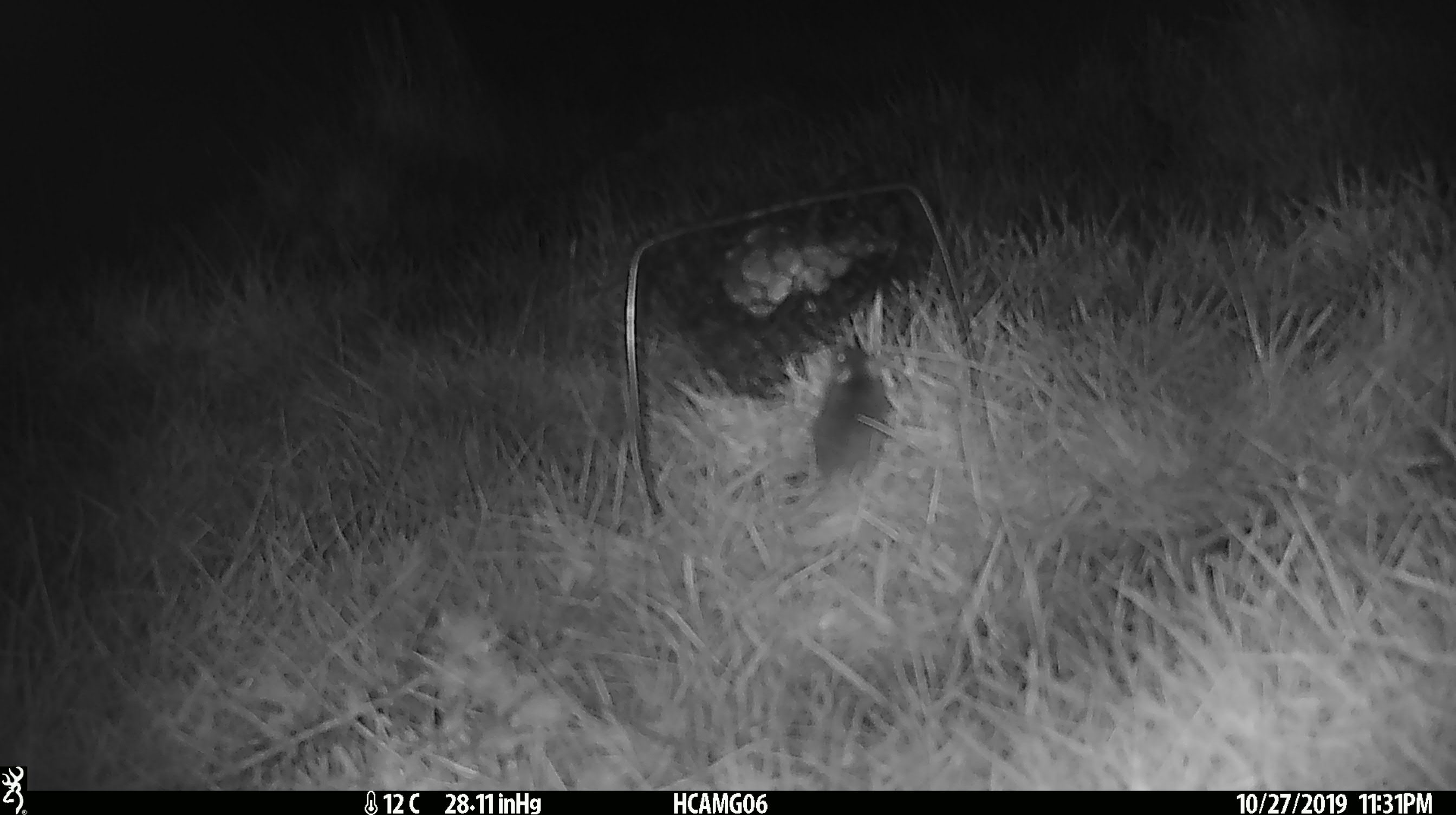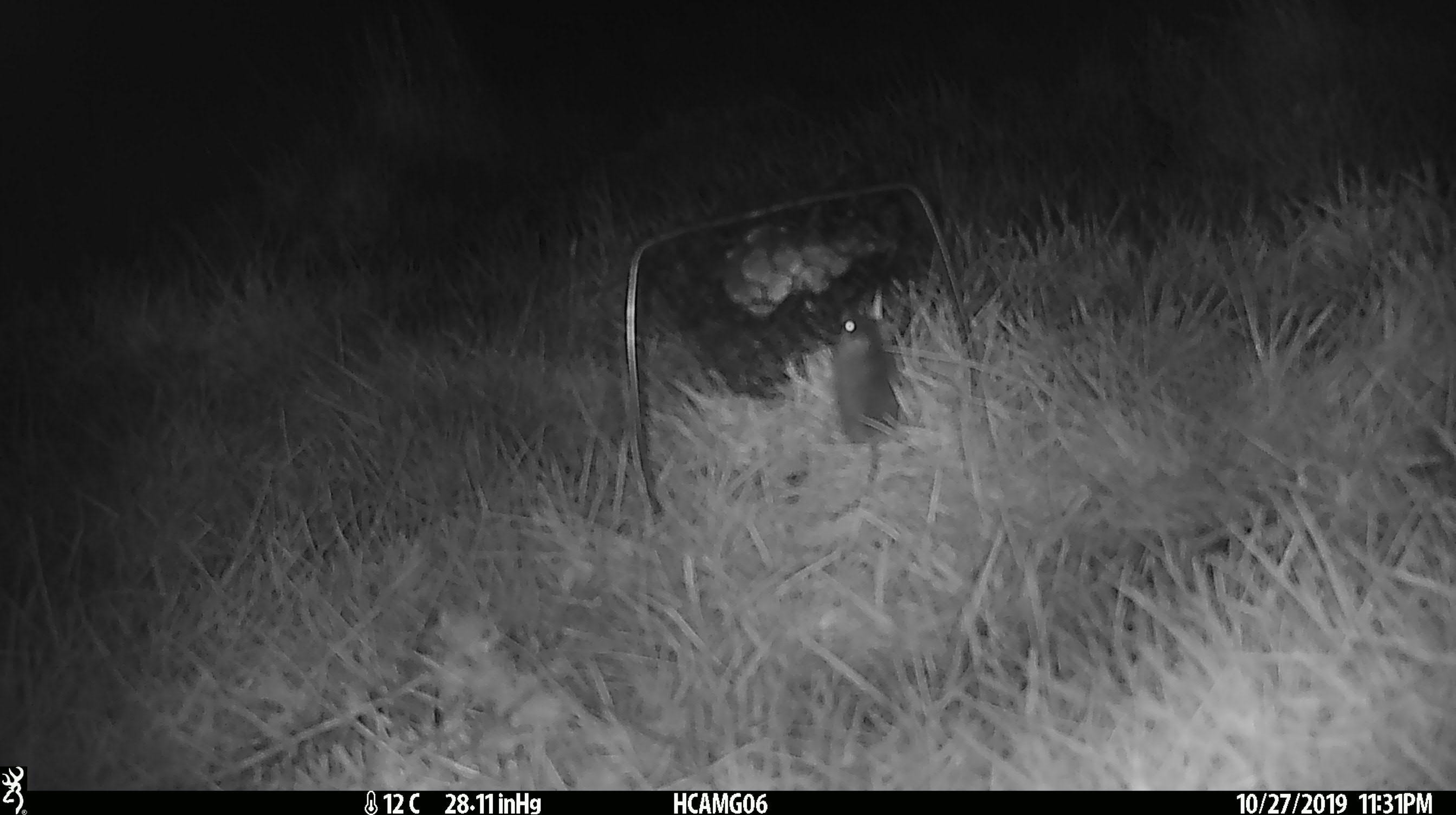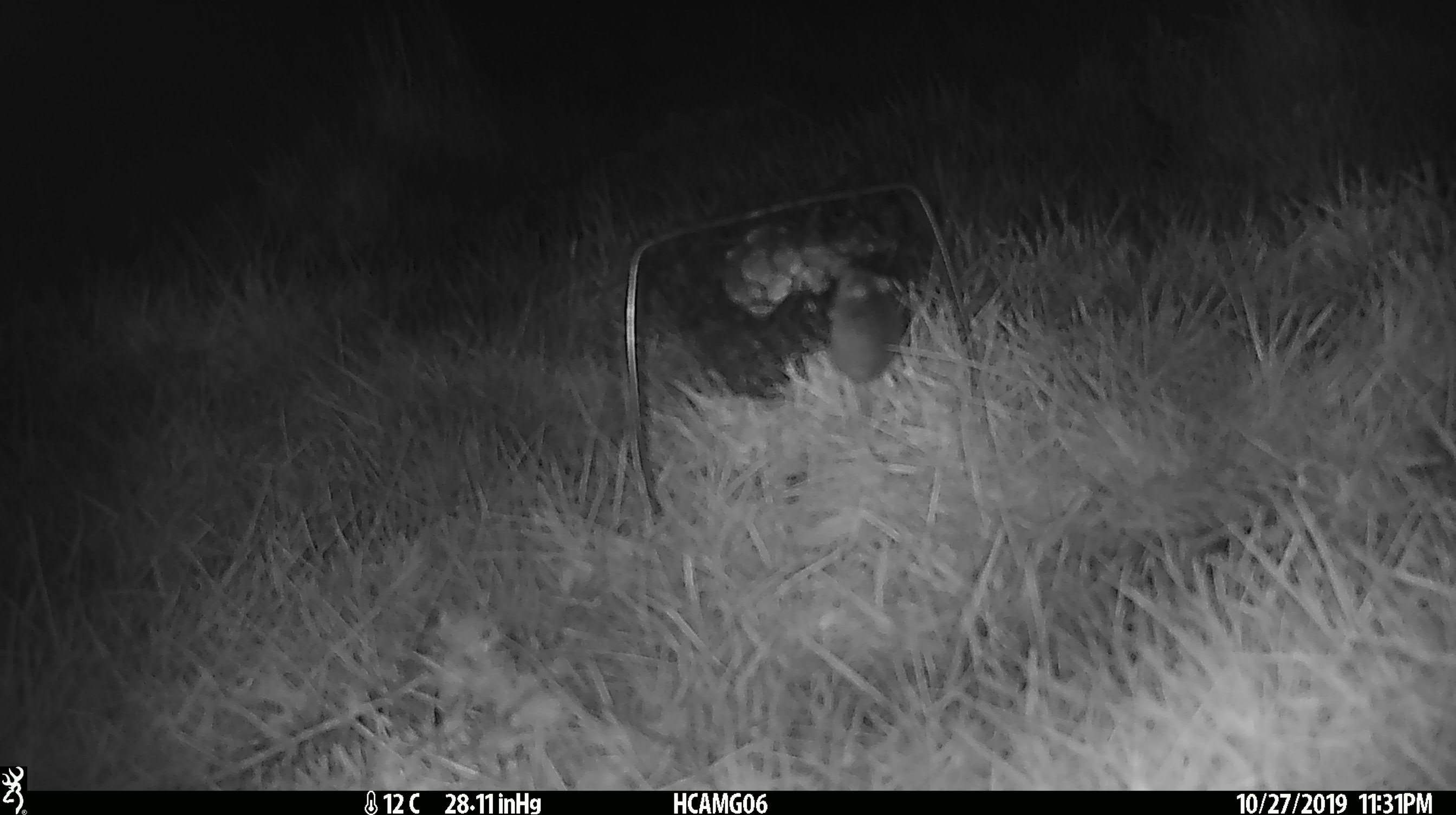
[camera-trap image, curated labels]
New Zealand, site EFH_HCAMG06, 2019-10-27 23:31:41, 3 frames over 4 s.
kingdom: Animalia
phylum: Chordata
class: Mammalia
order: Rodentia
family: Muridae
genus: Mus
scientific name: Mus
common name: mouse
Mouse (Mus).